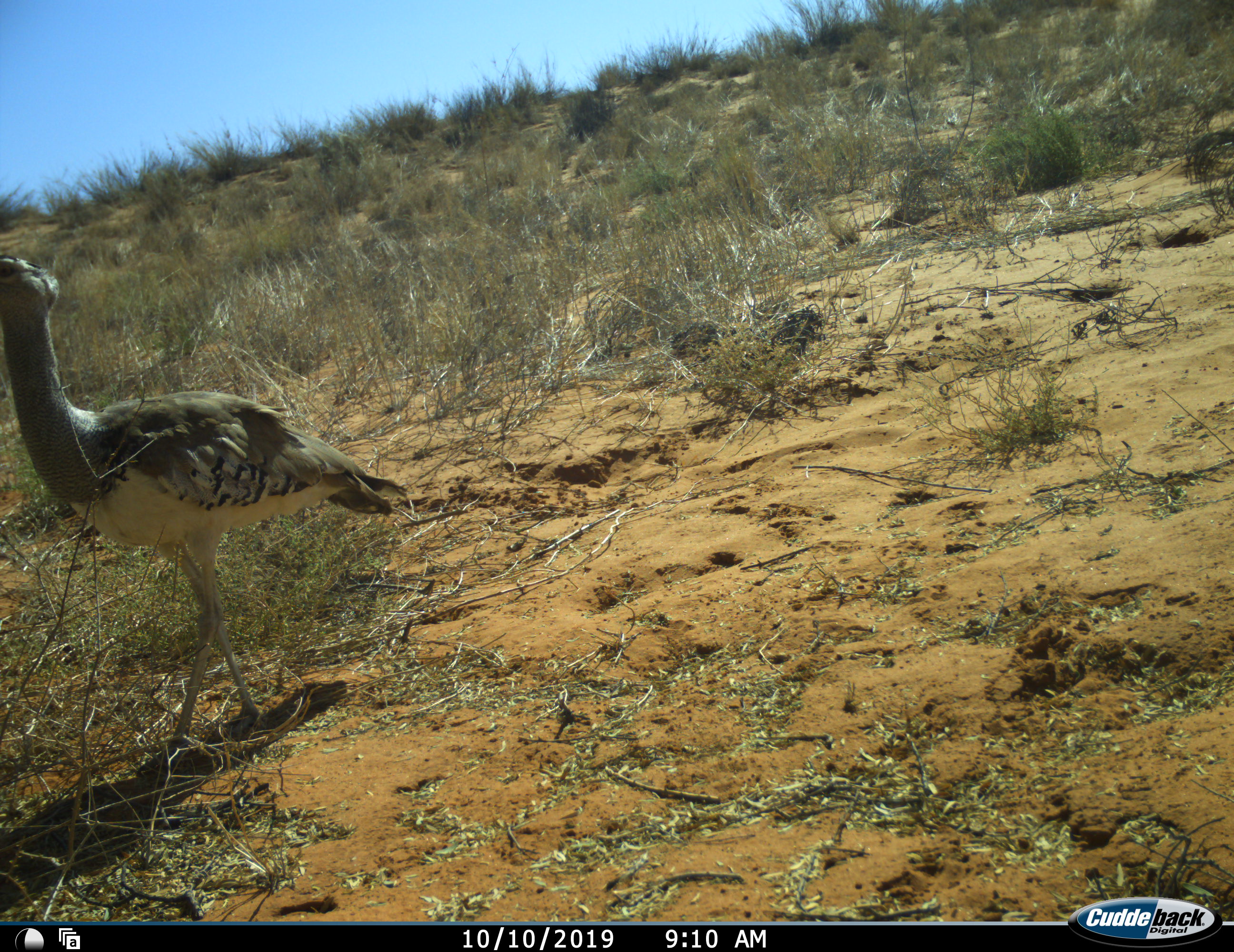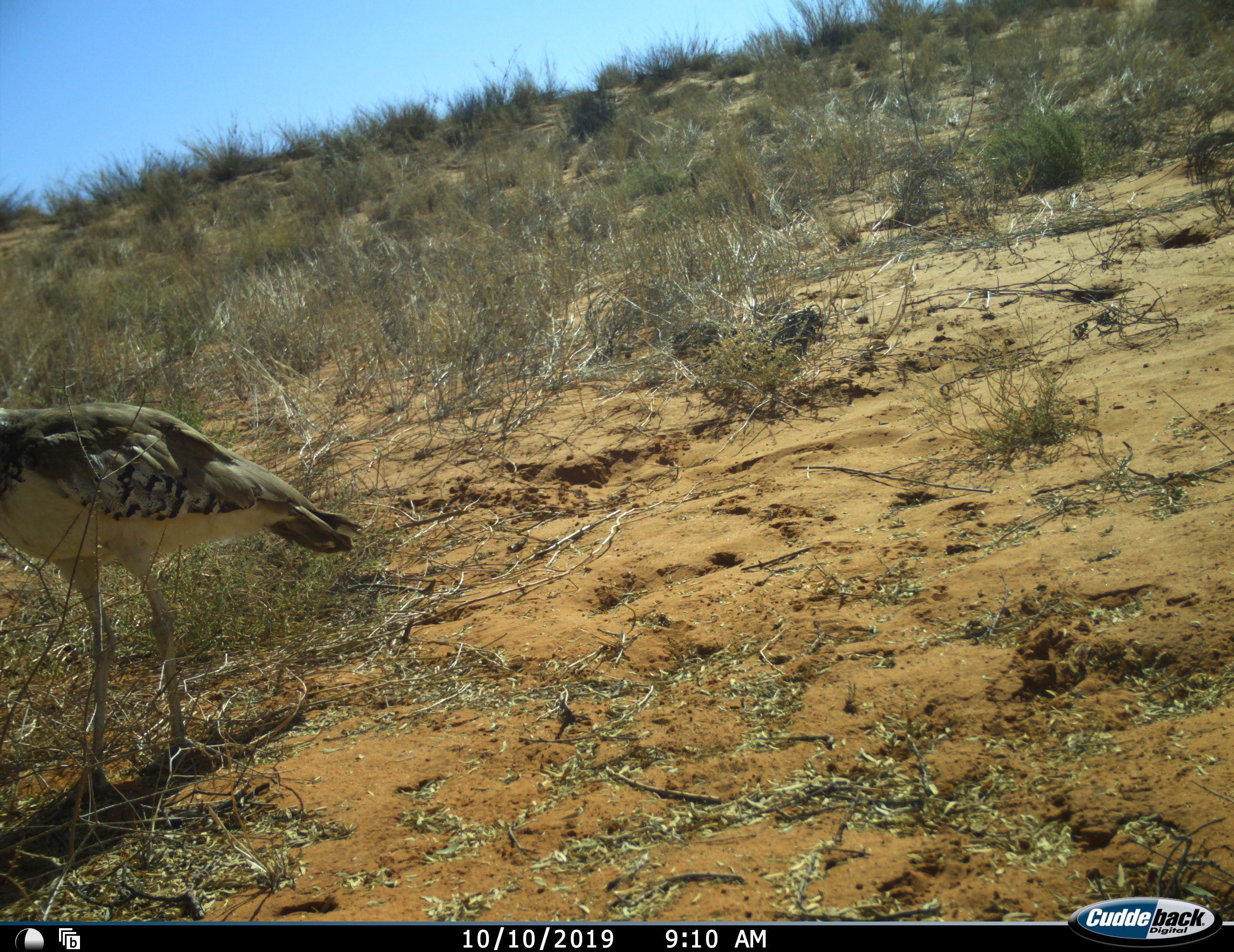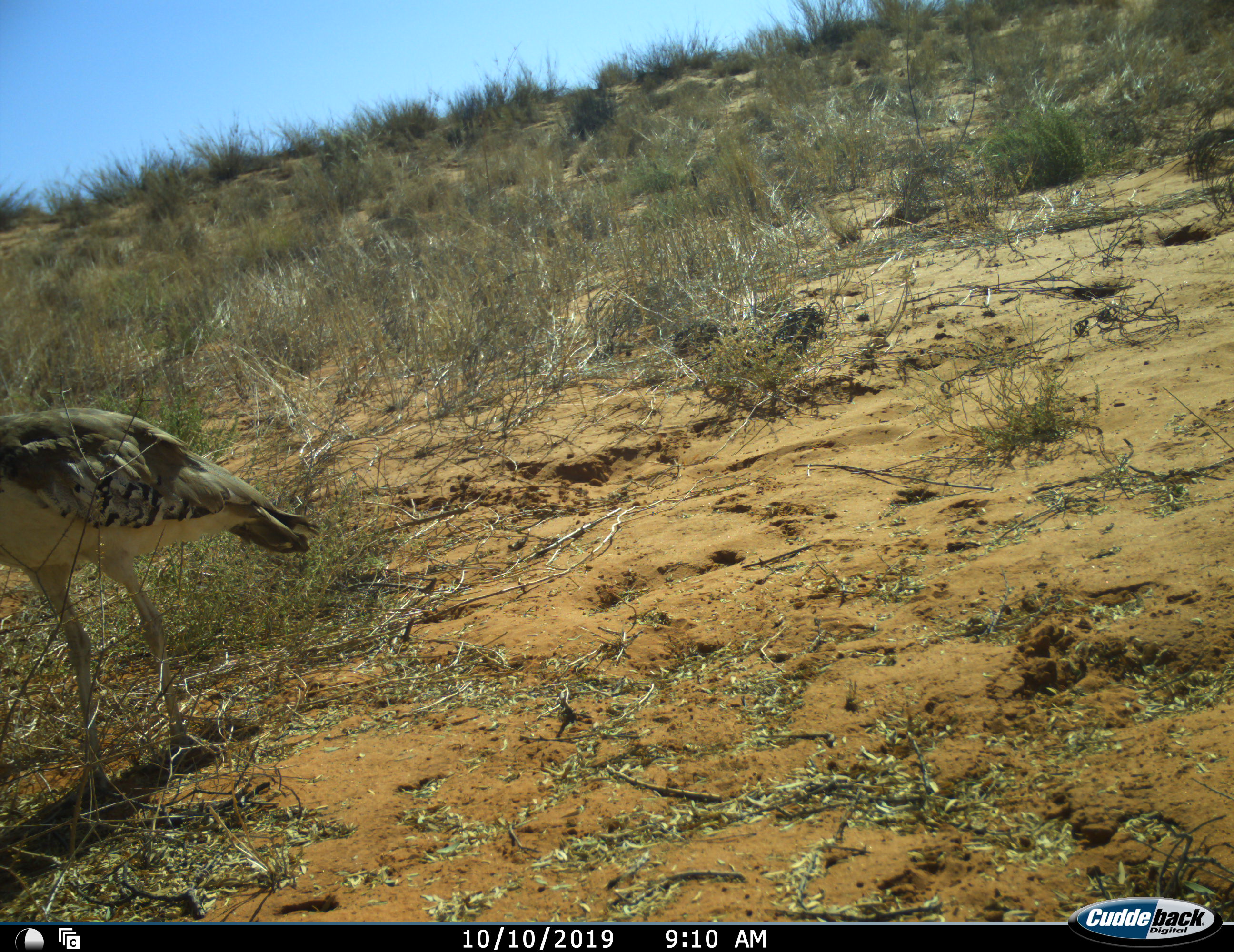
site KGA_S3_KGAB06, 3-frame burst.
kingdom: Animalia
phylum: Chordata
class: Aves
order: Otidiformes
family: Otididae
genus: Ardeotis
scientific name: Ardeotis kori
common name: kori bustard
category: bustardkori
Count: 1.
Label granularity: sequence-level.